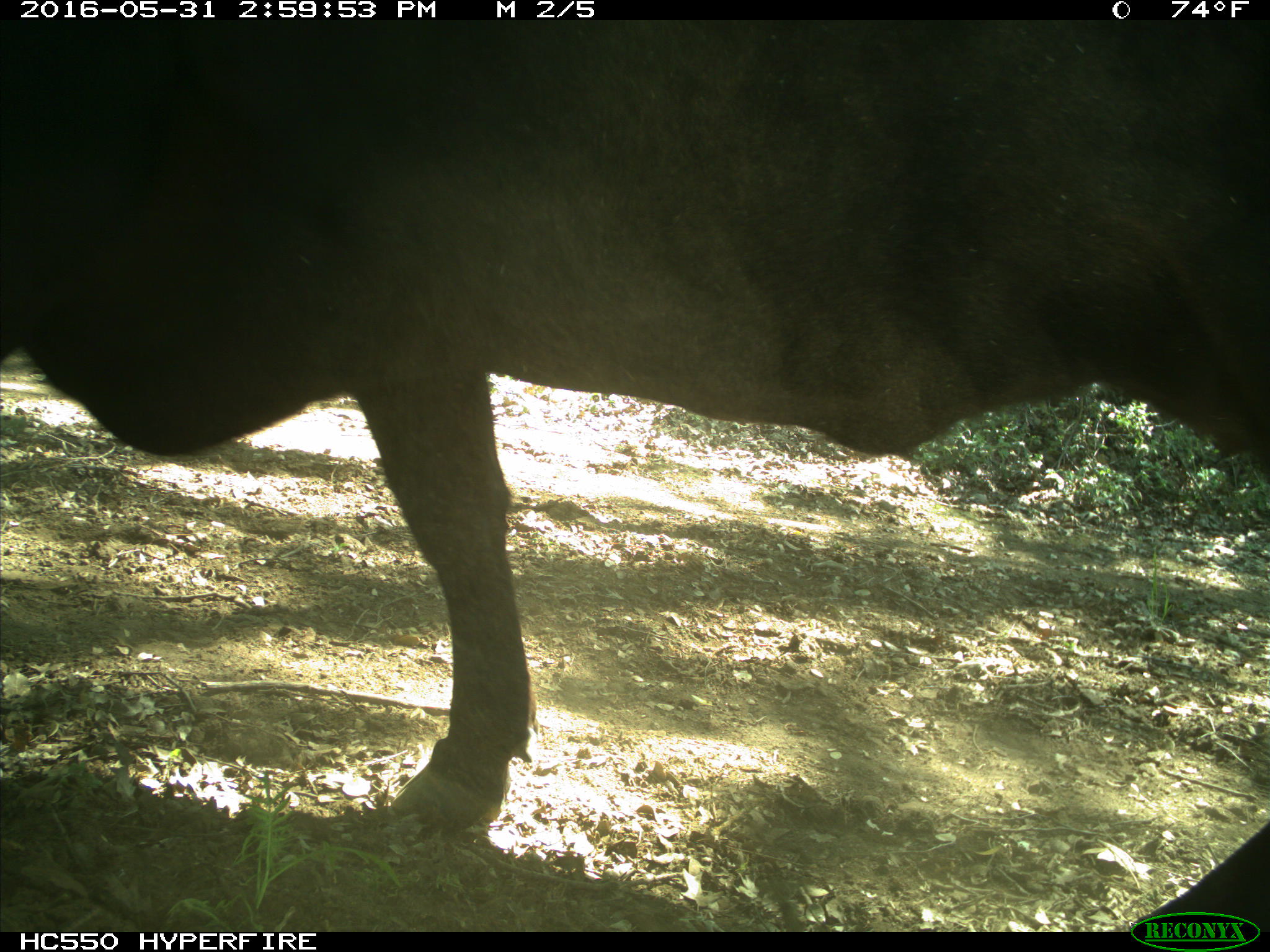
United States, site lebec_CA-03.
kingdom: Animalia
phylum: Chordata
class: Mammalia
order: Artiodactyla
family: Bovidae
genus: Bos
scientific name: Bos taurus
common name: domestic cow